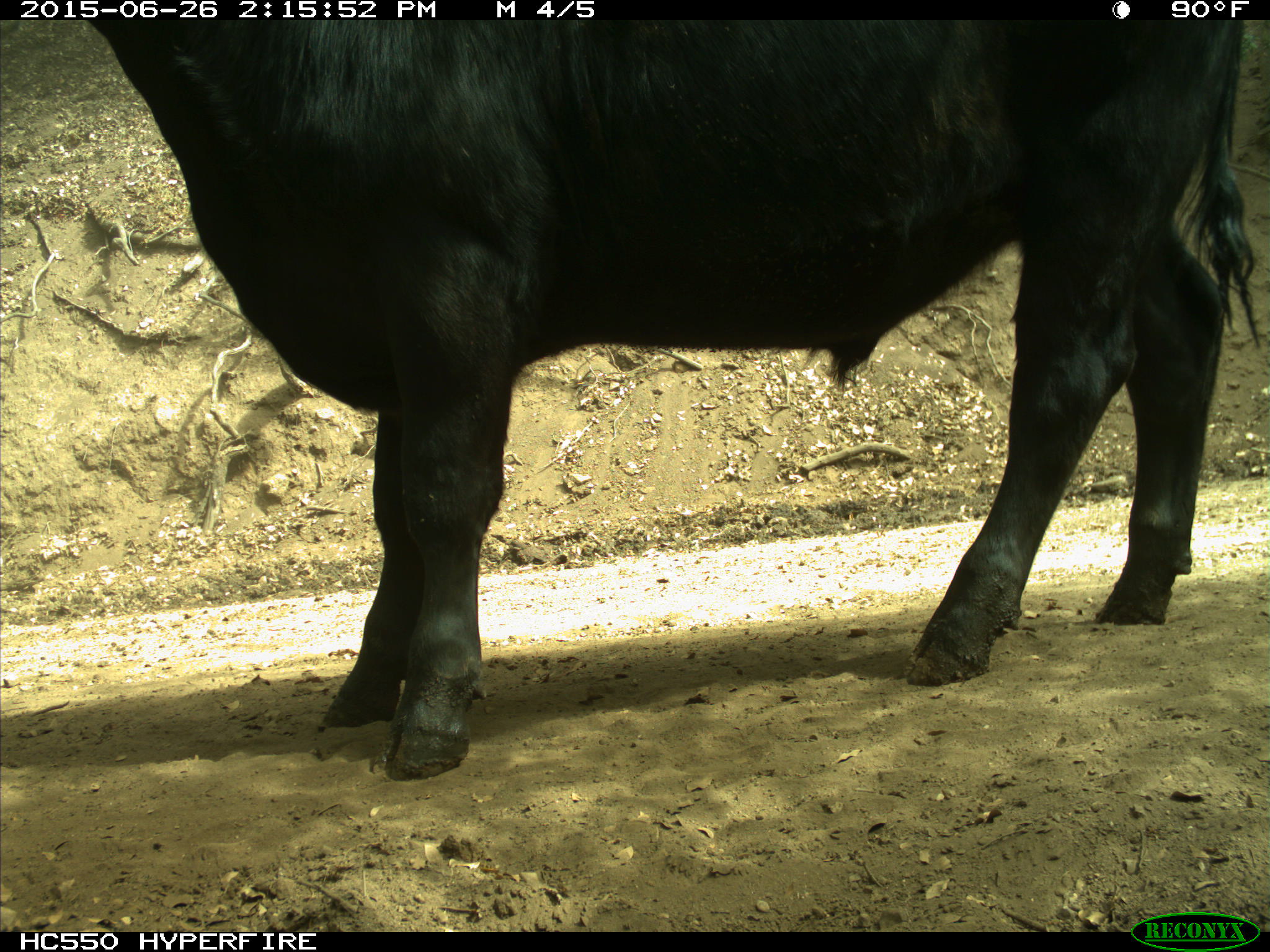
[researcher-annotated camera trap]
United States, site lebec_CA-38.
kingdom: Animalia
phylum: Chordata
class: Mammalia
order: Artiodactyla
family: Bovidae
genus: Bos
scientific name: Bos taurus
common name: domestic cow